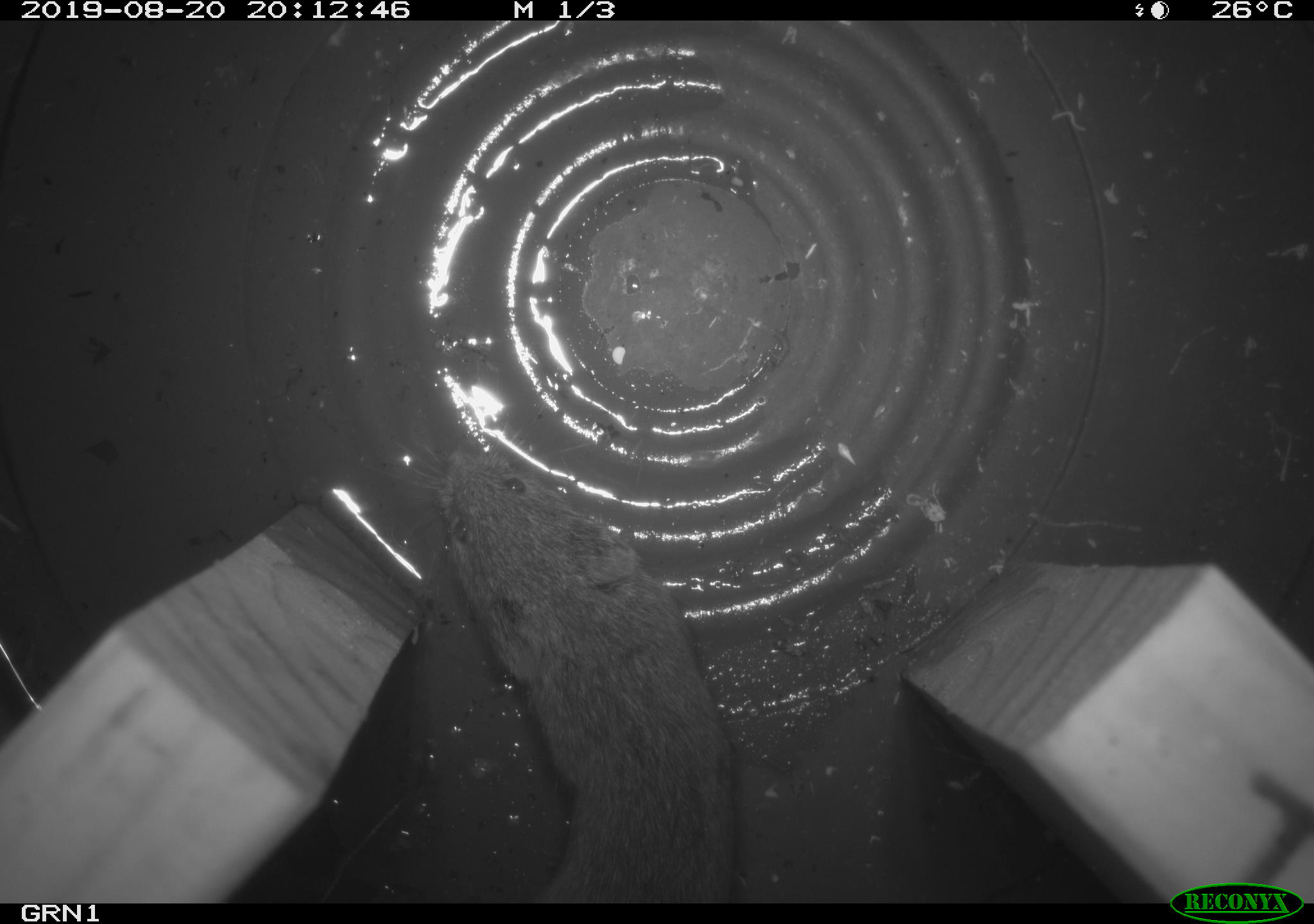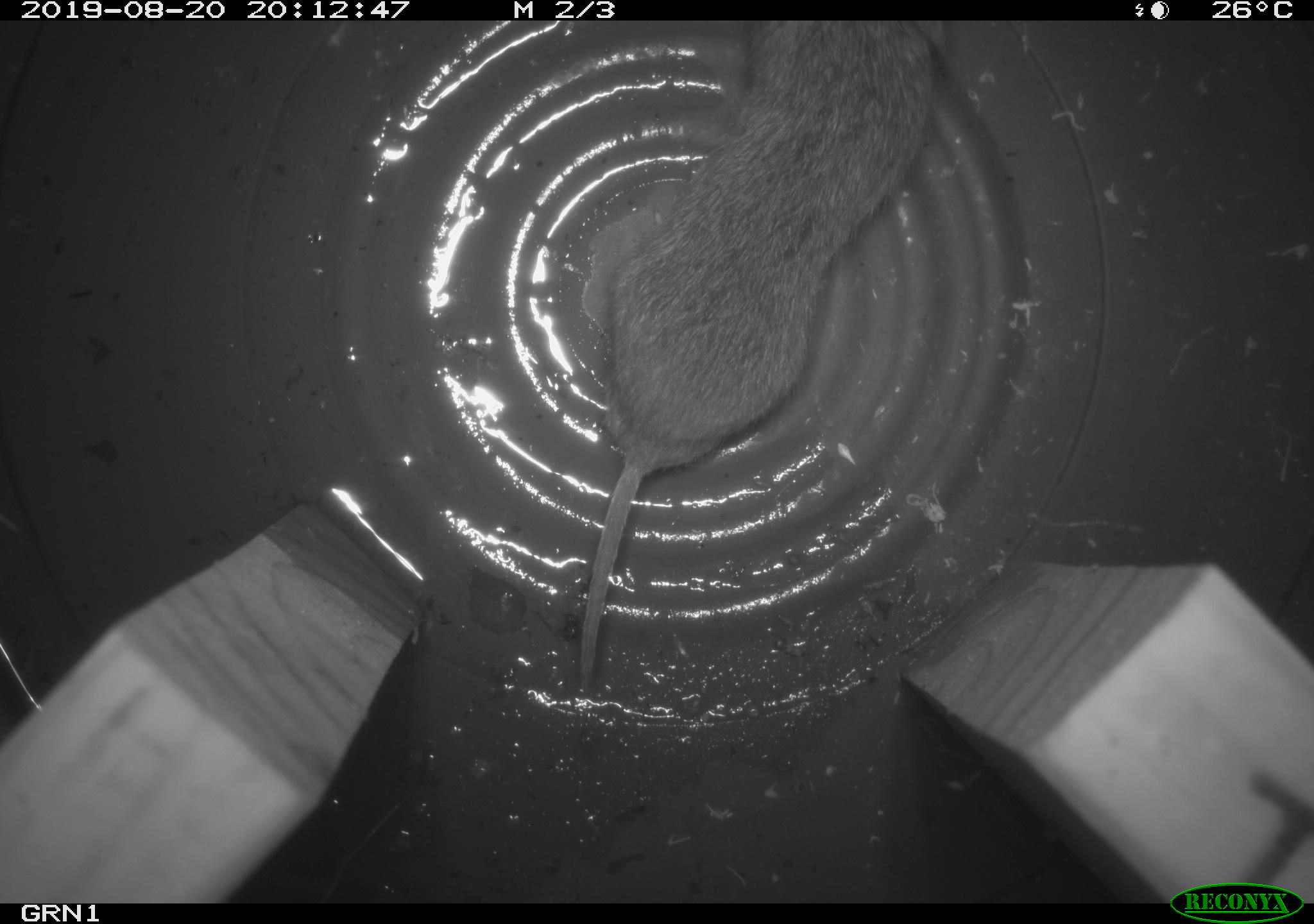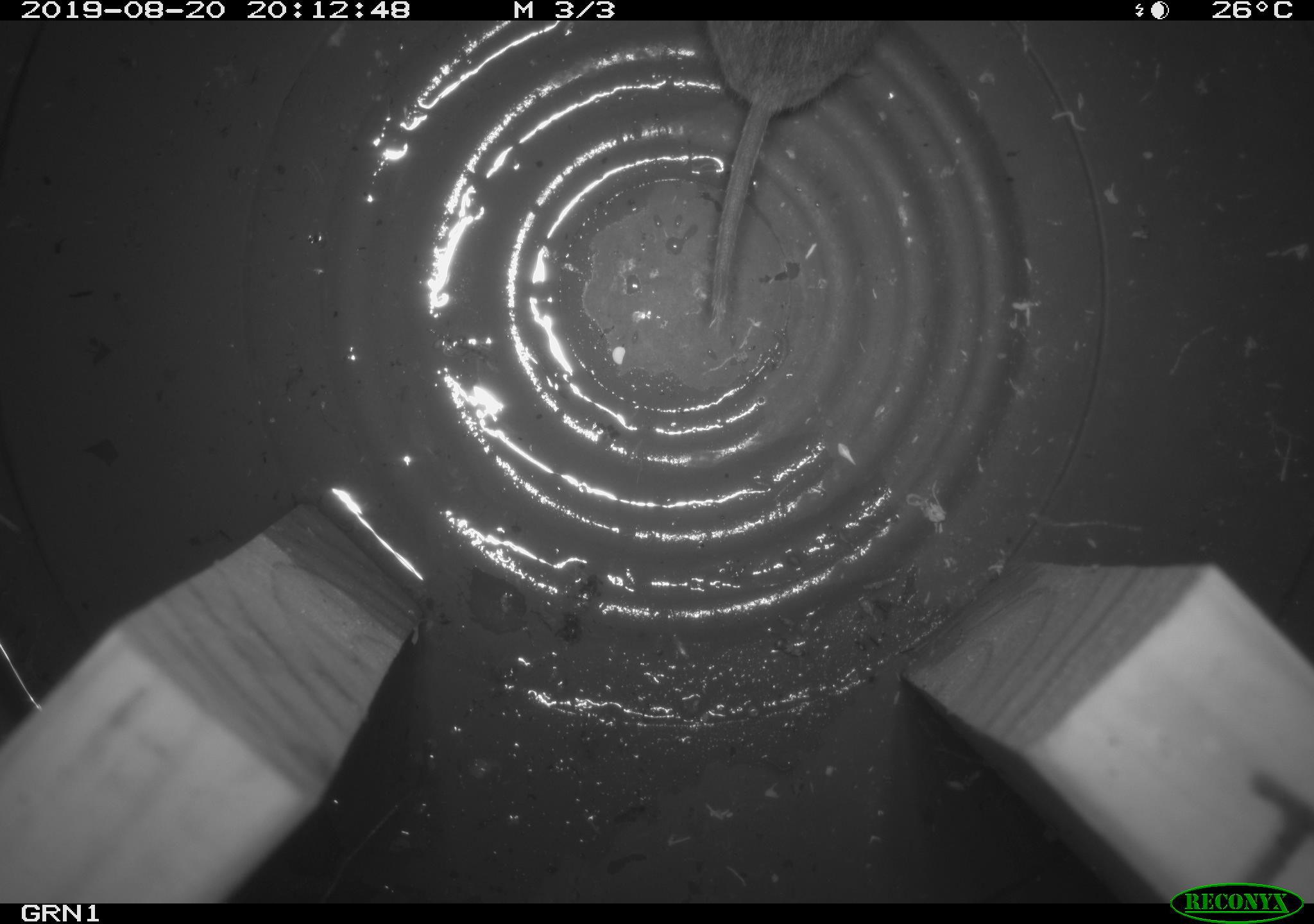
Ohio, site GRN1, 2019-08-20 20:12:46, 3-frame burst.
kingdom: Animalia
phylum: Chordata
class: Mammalia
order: Rodentia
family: Cricetidae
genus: Microtus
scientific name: Microtus pennsylvanicus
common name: meadow vole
Meadow vole (Microtus pennsylvanicus).